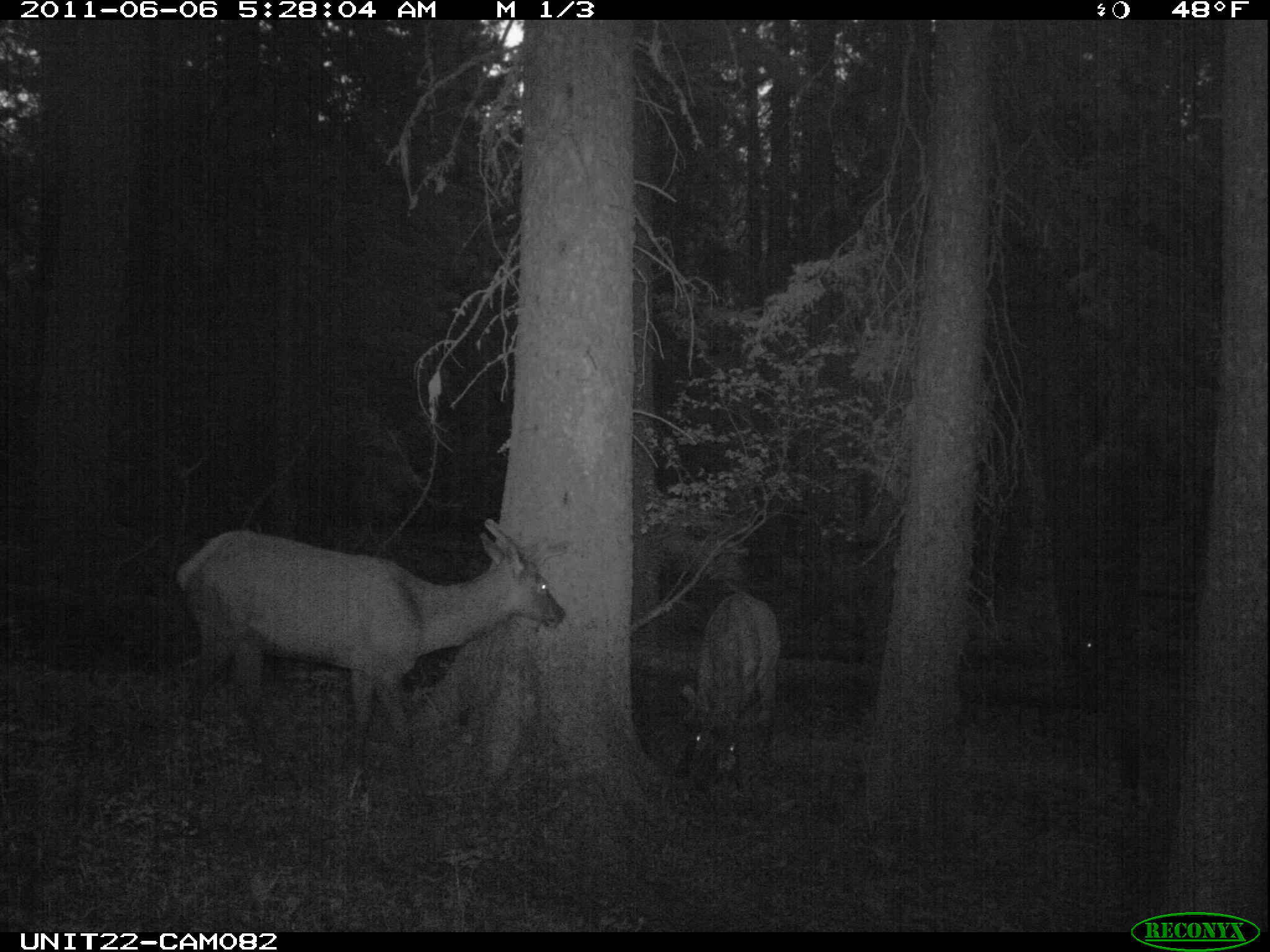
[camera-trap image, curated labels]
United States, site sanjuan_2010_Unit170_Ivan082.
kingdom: Animalia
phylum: Chordata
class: Mammalia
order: Artiodactyla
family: Cervidae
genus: Cervus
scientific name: Cervus elaphus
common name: red deer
Cervus elaphus (red deer).